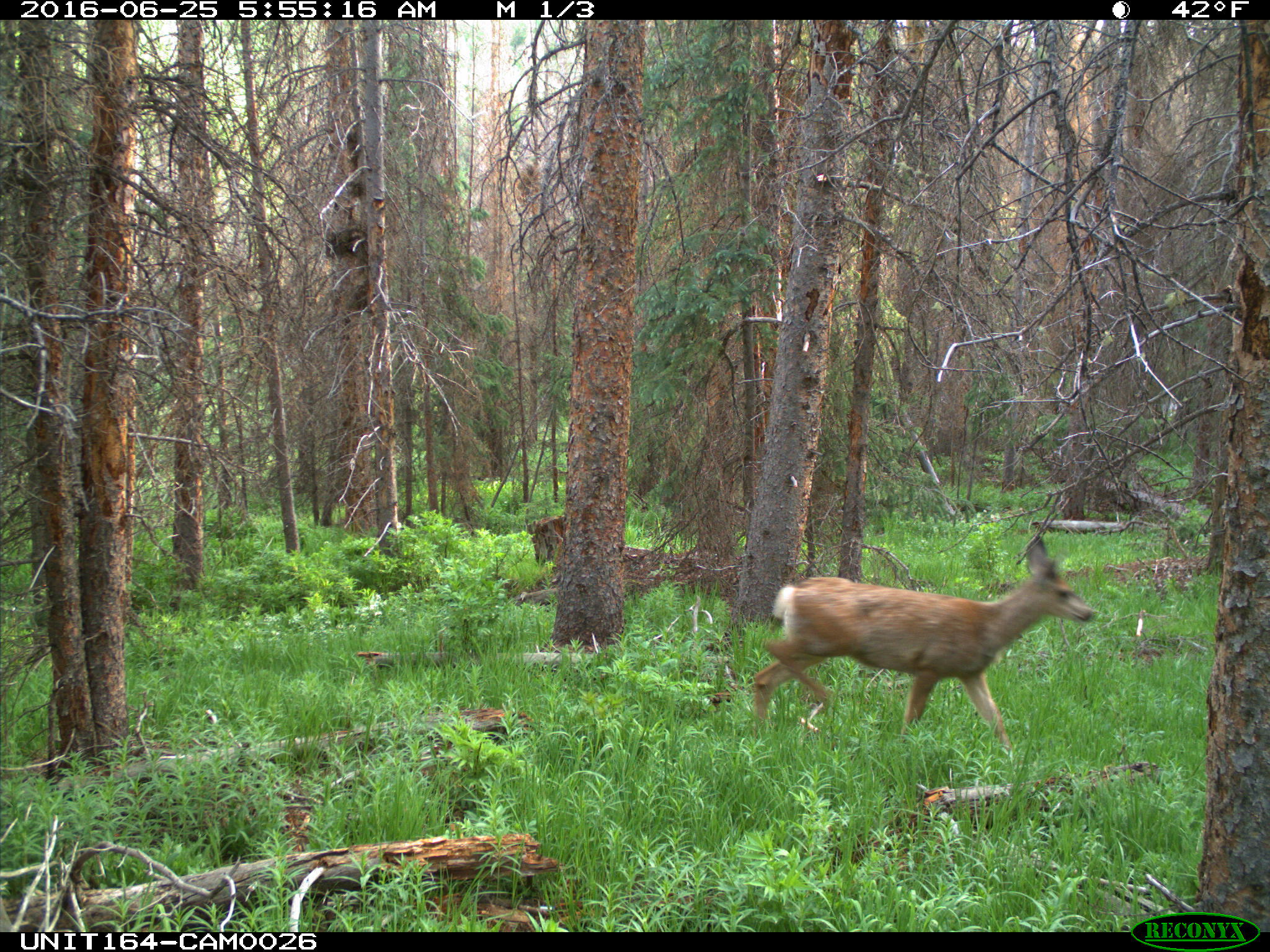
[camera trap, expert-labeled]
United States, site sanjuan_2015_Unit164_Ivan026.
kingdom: Animalia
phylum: Chordata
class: Mammalia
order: Artiodactyla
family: Cervidae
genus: Odocoileus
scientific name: Odocoileus hemionus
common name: mule deer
Odocoileus hemionus (mule deer).